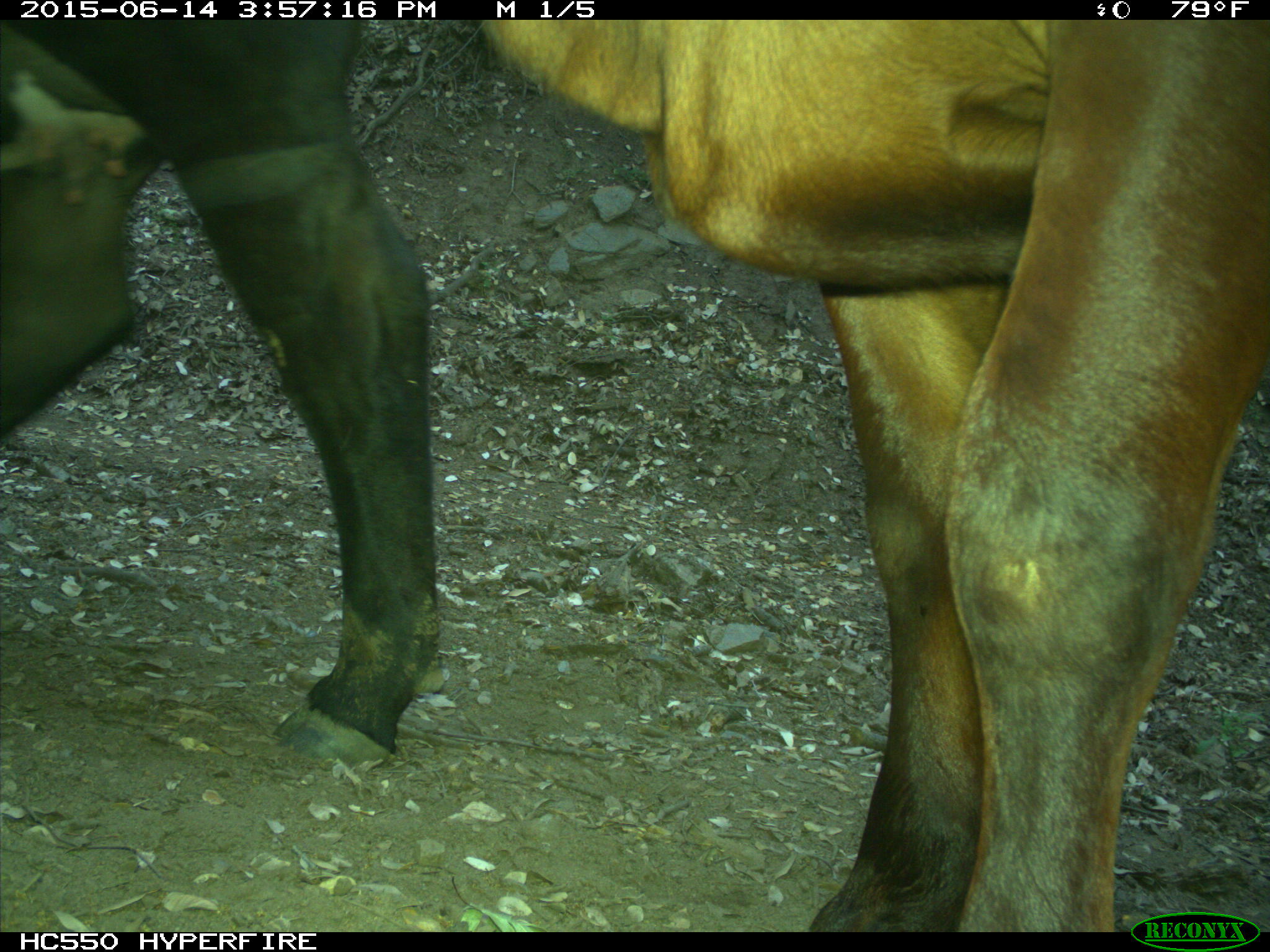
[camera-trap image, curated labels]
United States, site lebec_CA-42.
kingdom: Animalia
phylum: Chordata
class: Mammalia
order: Artiodactyla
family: Bovidae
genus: Bos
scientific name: Bos taurus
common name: domestic cow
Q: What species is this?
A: Bos taurus (domestic cow).